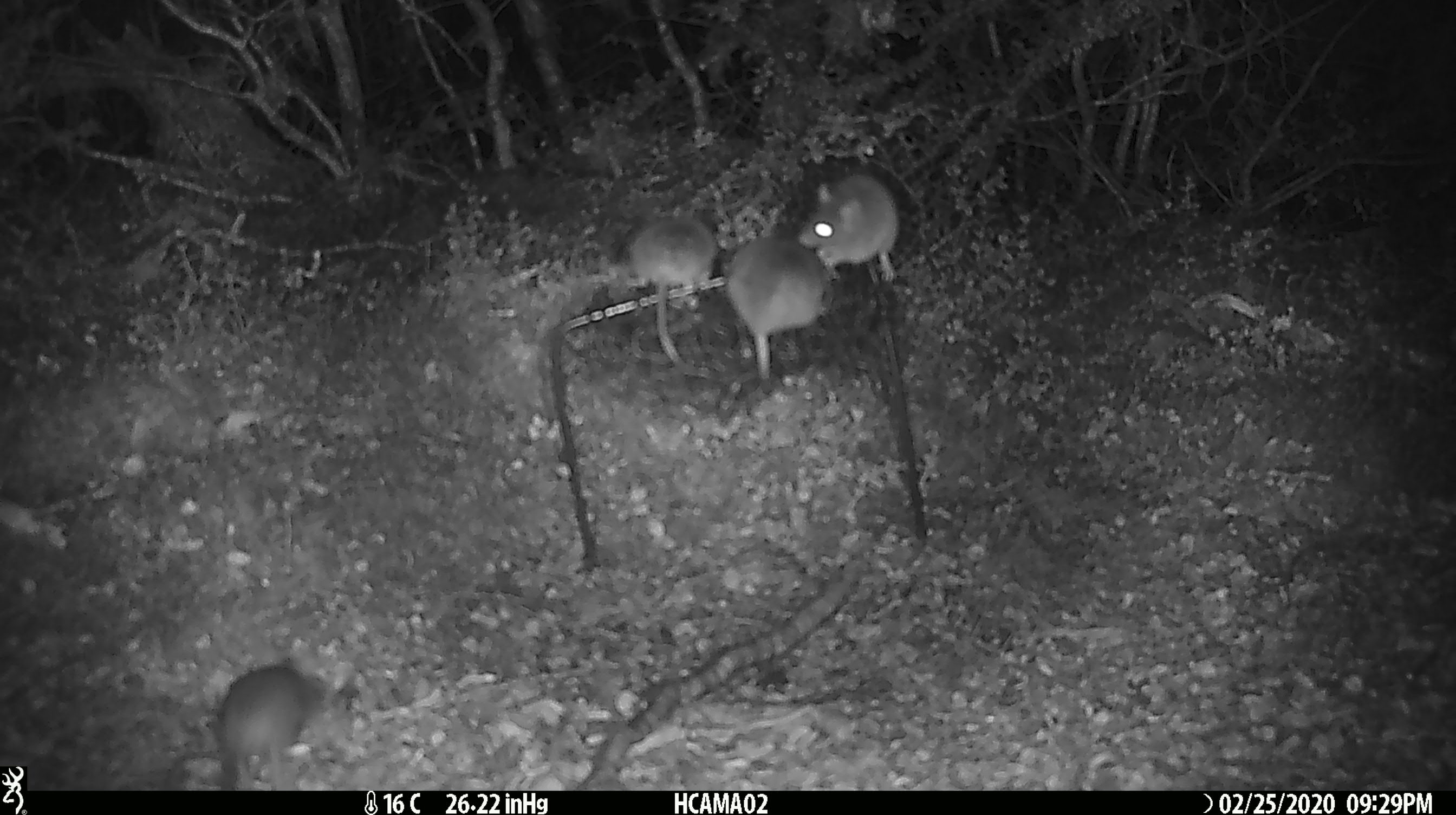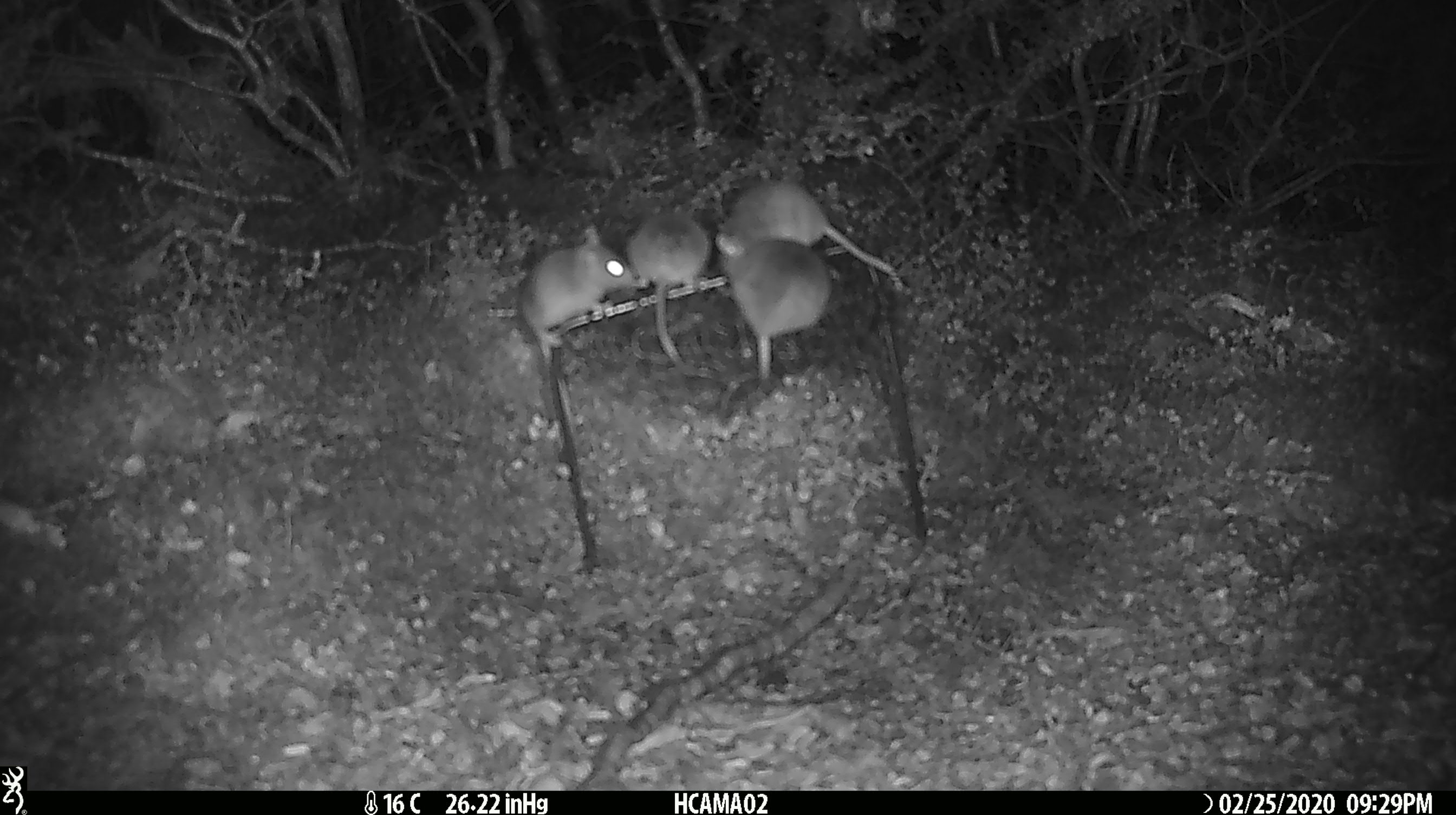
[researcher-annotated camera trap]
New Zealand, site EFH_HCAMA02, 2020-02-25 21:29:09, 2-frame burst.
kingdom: Animalia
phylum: Chordata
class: Mammalia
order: Rodentia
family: Muridae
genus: Mus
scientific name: Mus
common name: mouse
Mouse (Mus).